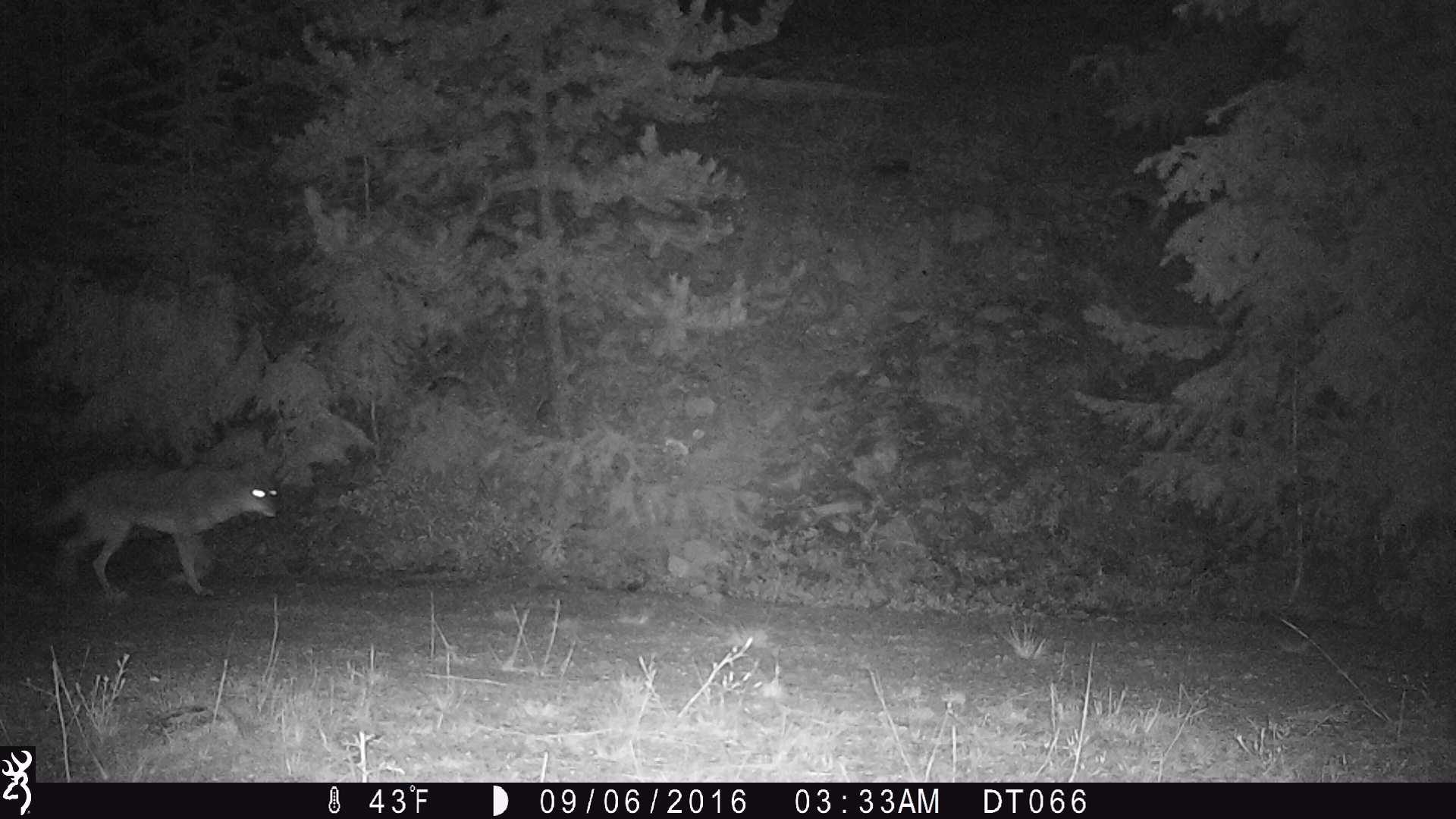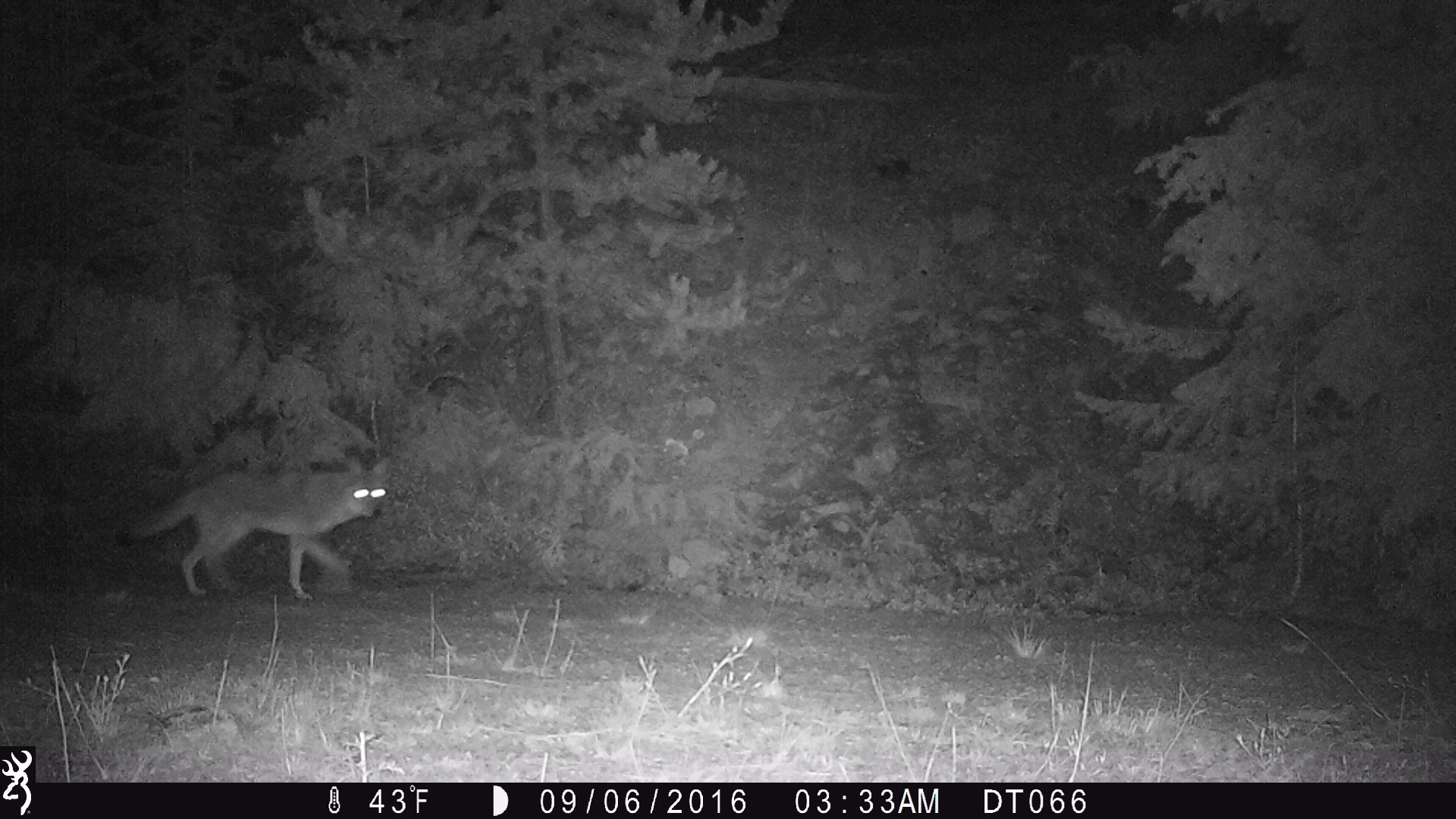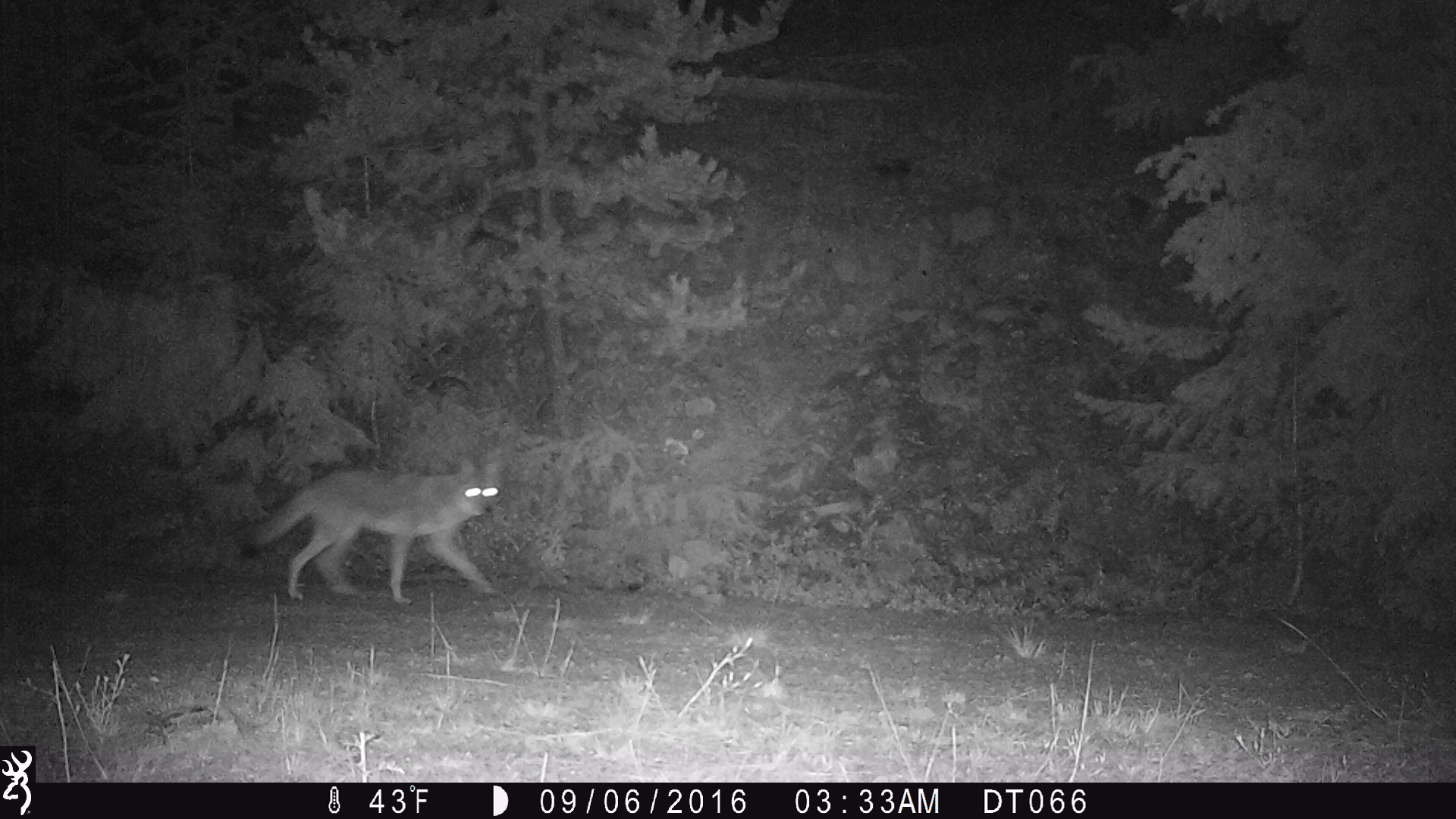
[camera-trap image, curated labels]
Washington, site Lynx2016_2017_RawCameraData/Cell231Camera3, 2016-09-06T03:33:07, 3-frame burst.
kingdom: Animalia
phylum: Chordata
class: Mammalia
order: Carnivora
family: Canidae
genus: Canis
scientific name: Canis latrans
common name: coyote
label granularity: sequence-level